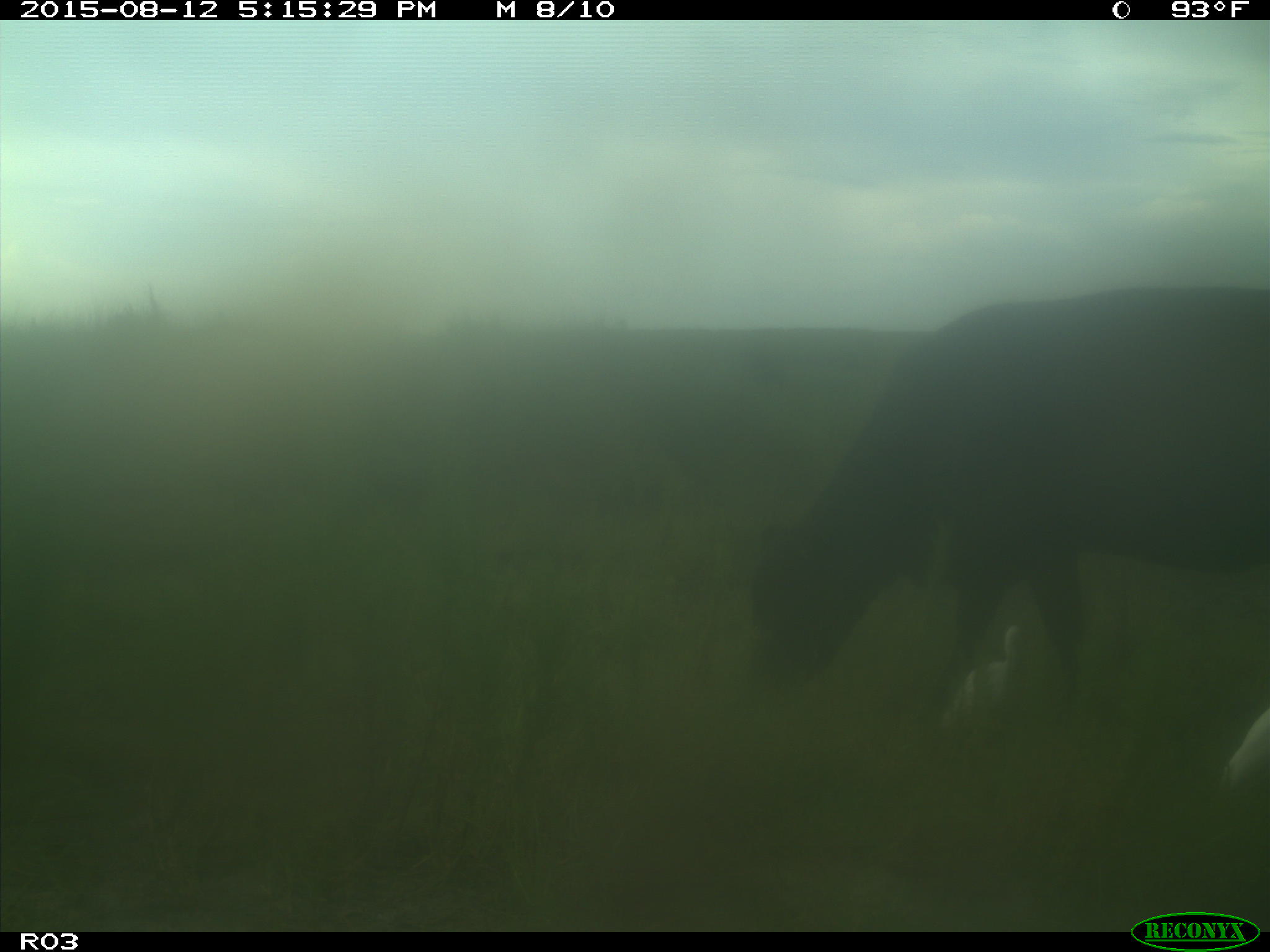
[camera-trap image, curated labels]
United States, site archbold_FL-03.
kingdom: Animalia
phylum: Chordata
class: Mammalia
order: Artiodactyla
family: Bovidae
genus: Bos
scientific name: Bos taurus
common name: domestic cow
Bos taurus (domestic cow).